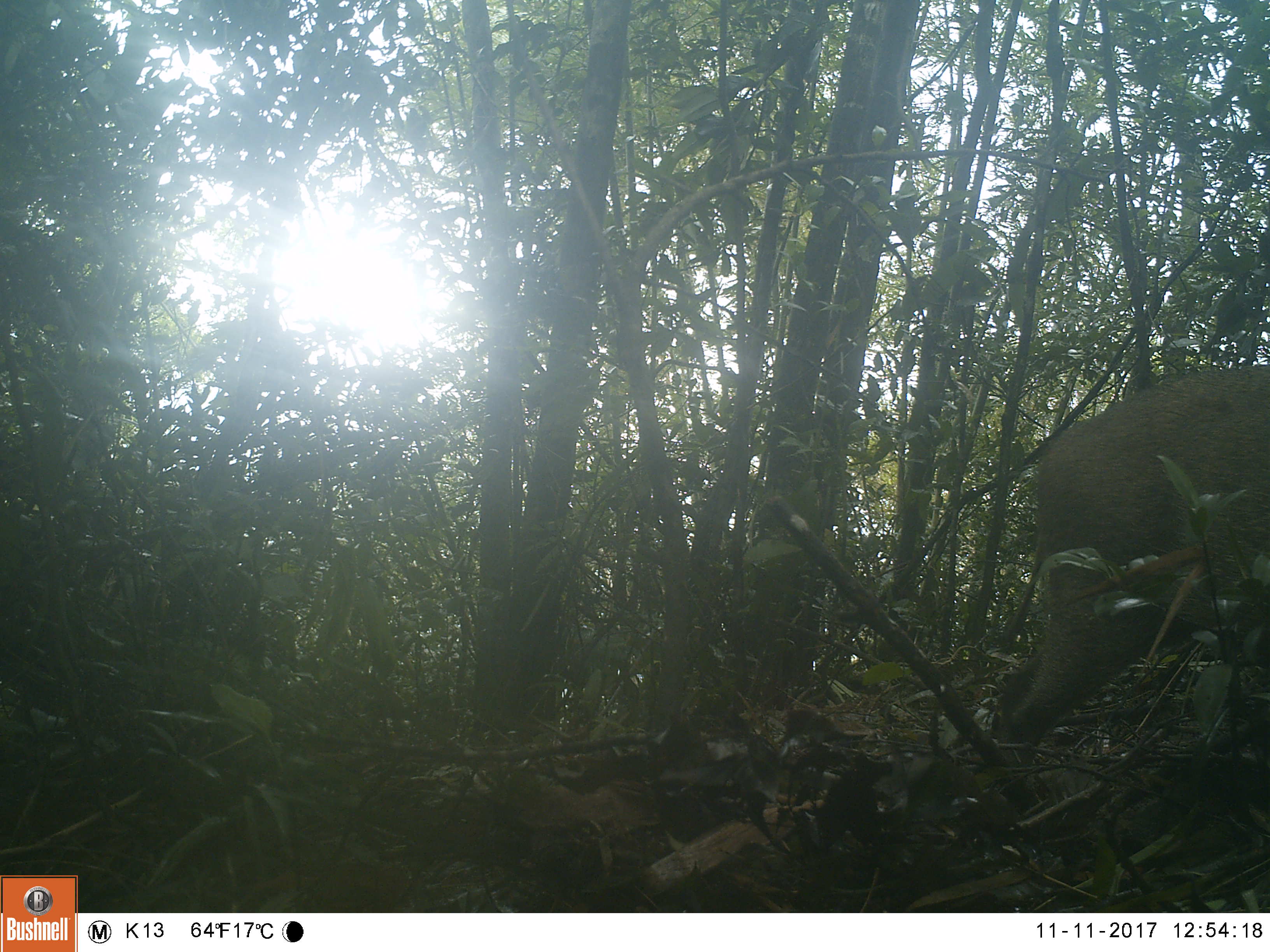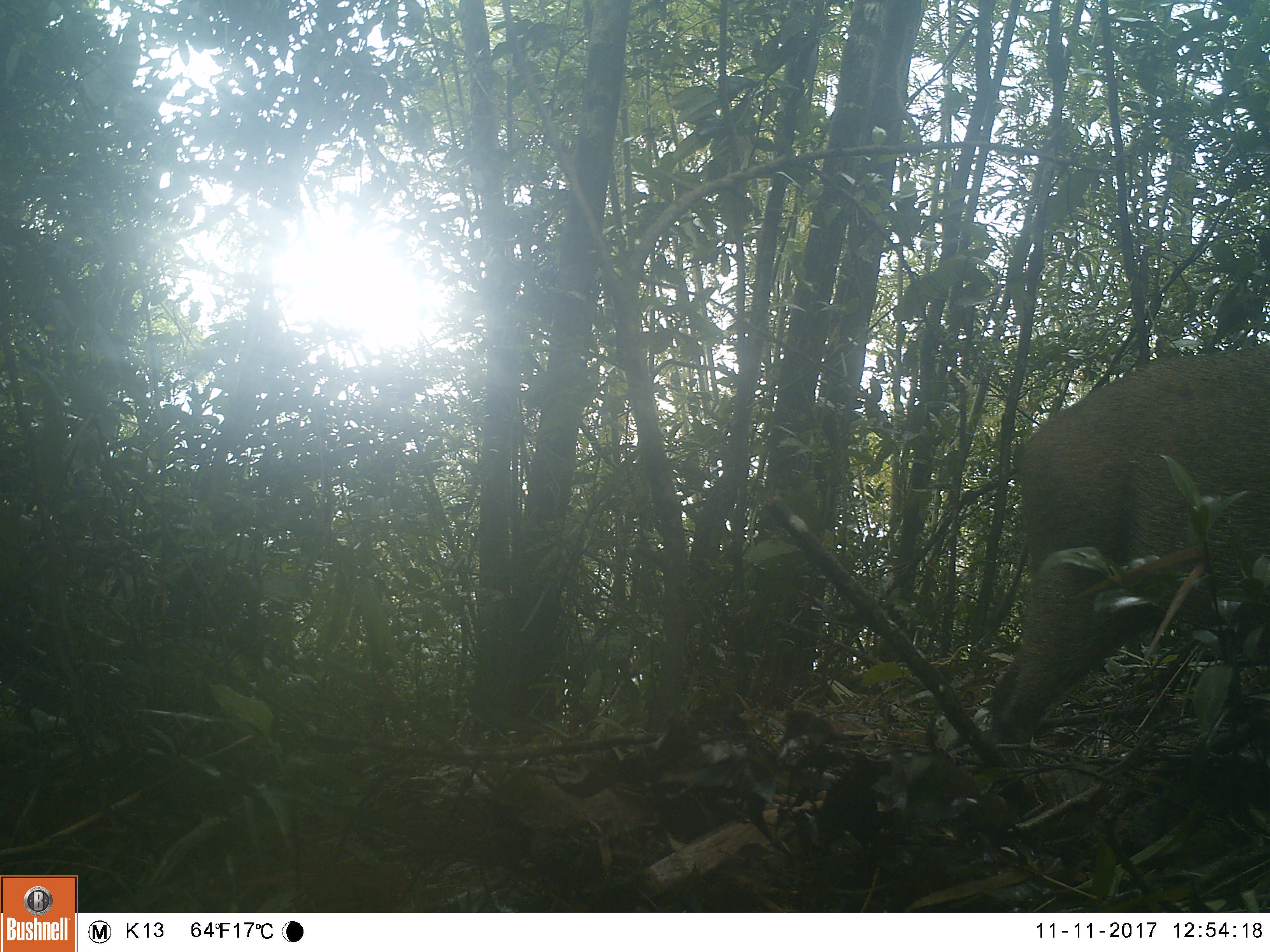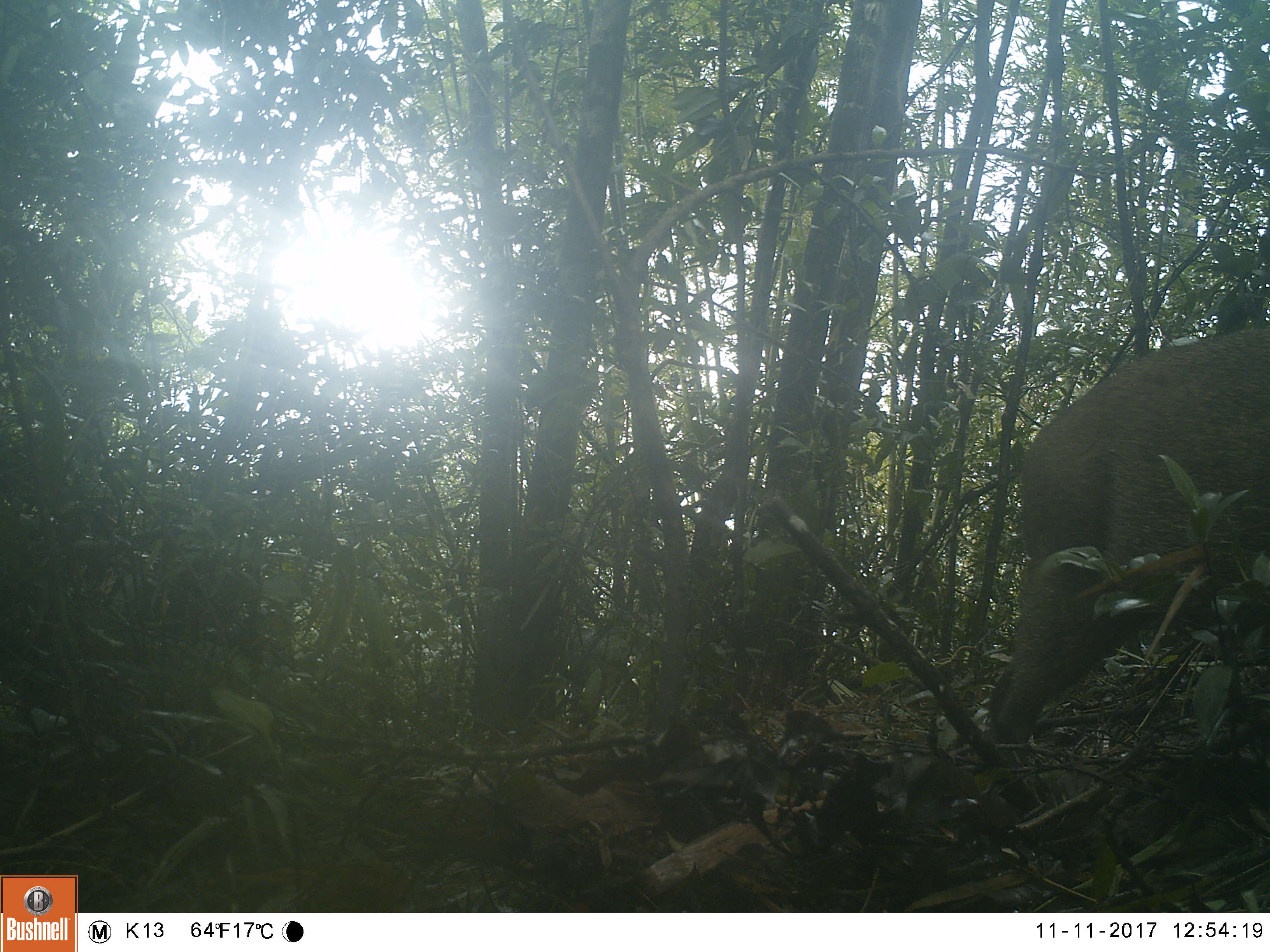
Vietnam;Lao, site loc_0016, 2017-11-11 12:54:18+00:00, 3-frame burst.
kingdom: Animalia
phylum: Chordata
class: Mammalia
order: Artiodactyla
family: Suidae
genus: Sus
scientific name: Sus scrofa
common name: eurasian wild pig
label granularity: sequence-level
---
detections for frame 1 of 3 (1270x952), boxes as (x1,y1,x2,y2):
eurasian wild pig: (996,363,1270,776)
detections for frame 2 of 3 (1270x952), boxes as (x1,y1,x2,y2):
eurasian wild pig: (986,340,1270,767)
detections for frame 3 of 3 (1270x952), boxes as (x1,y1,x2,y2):
eurasian wild pig: (987,320,1270,762)